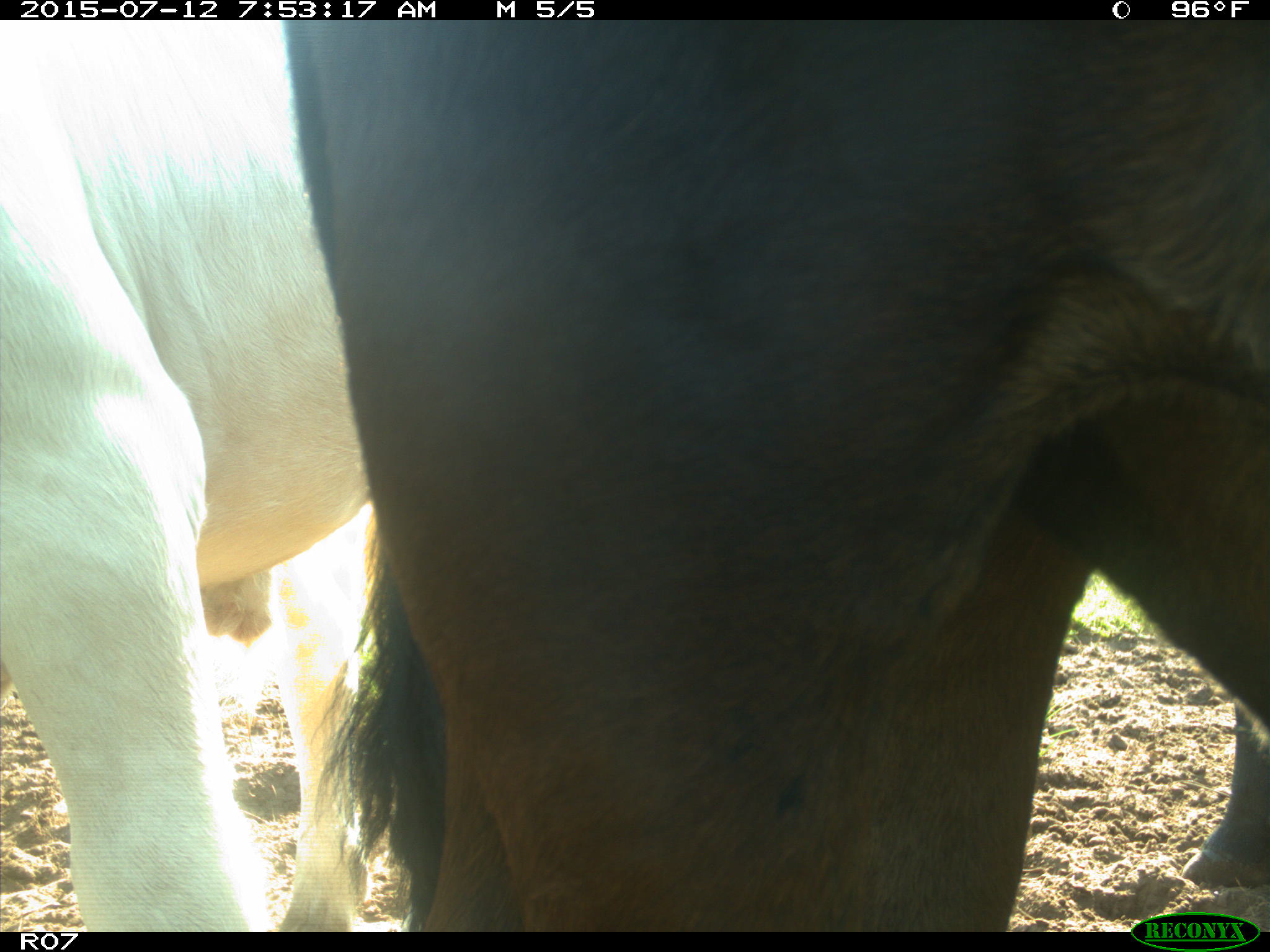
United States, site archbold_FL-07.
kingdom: Animalia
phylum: Chordata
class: Mammalia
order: Artiodactyla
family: Bovidae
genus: Bos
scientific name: Bos taurus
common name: domestic cow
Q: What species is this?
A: Bos taurus (domestic cow).